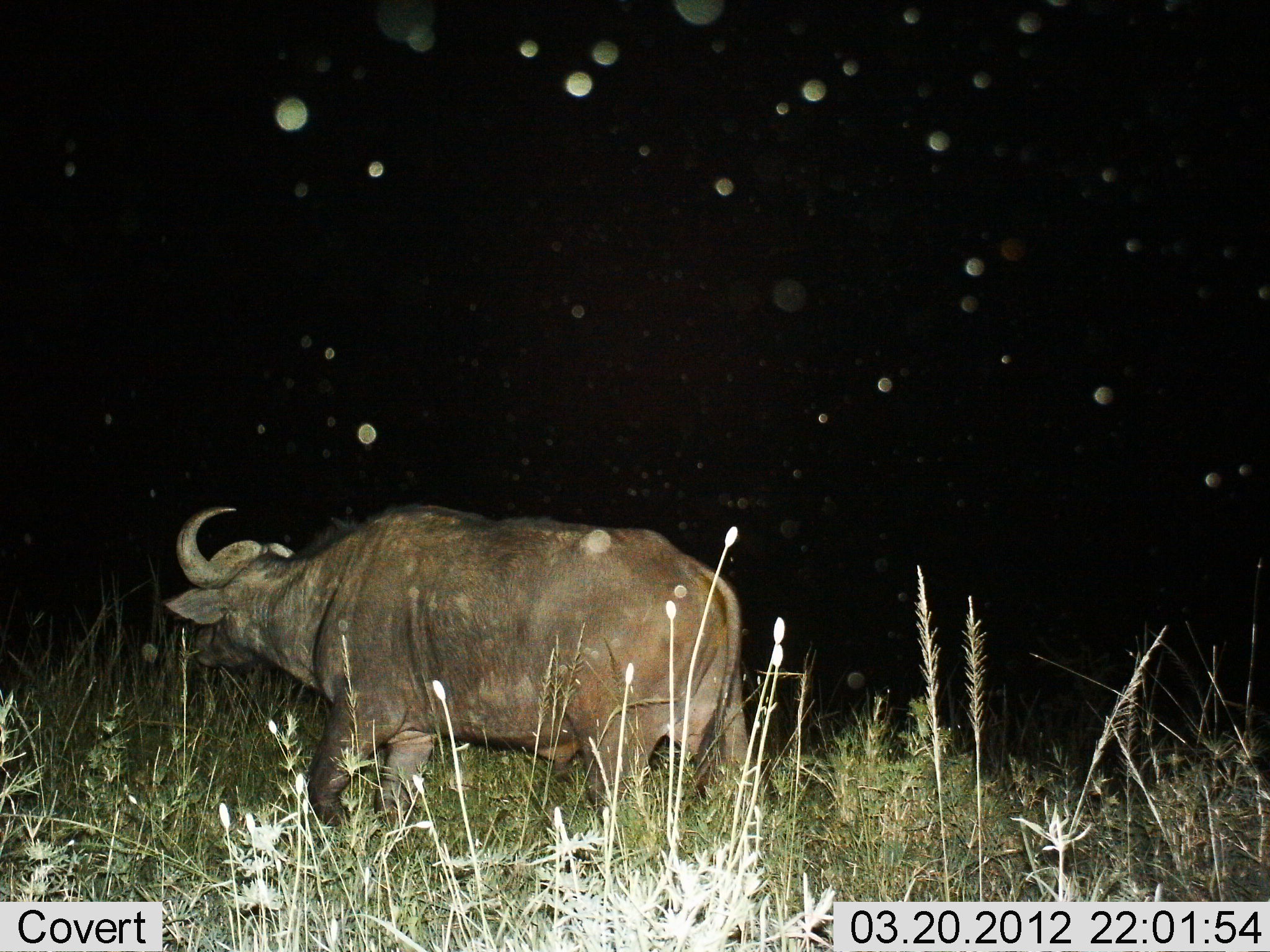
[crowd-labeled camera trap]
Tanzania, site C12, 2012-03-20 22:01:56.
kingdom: Animalia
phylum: Chordata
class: Mammalia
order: Artiodactyla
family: Bovidae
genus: Syncerus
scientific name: Syncerus caffer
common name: cape buffalo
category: buffalo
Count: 1.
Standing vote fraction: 38%.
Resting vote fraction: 0%.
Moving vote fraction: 69%.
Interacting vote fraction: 0%.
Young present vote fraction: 0%.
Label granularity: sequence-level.